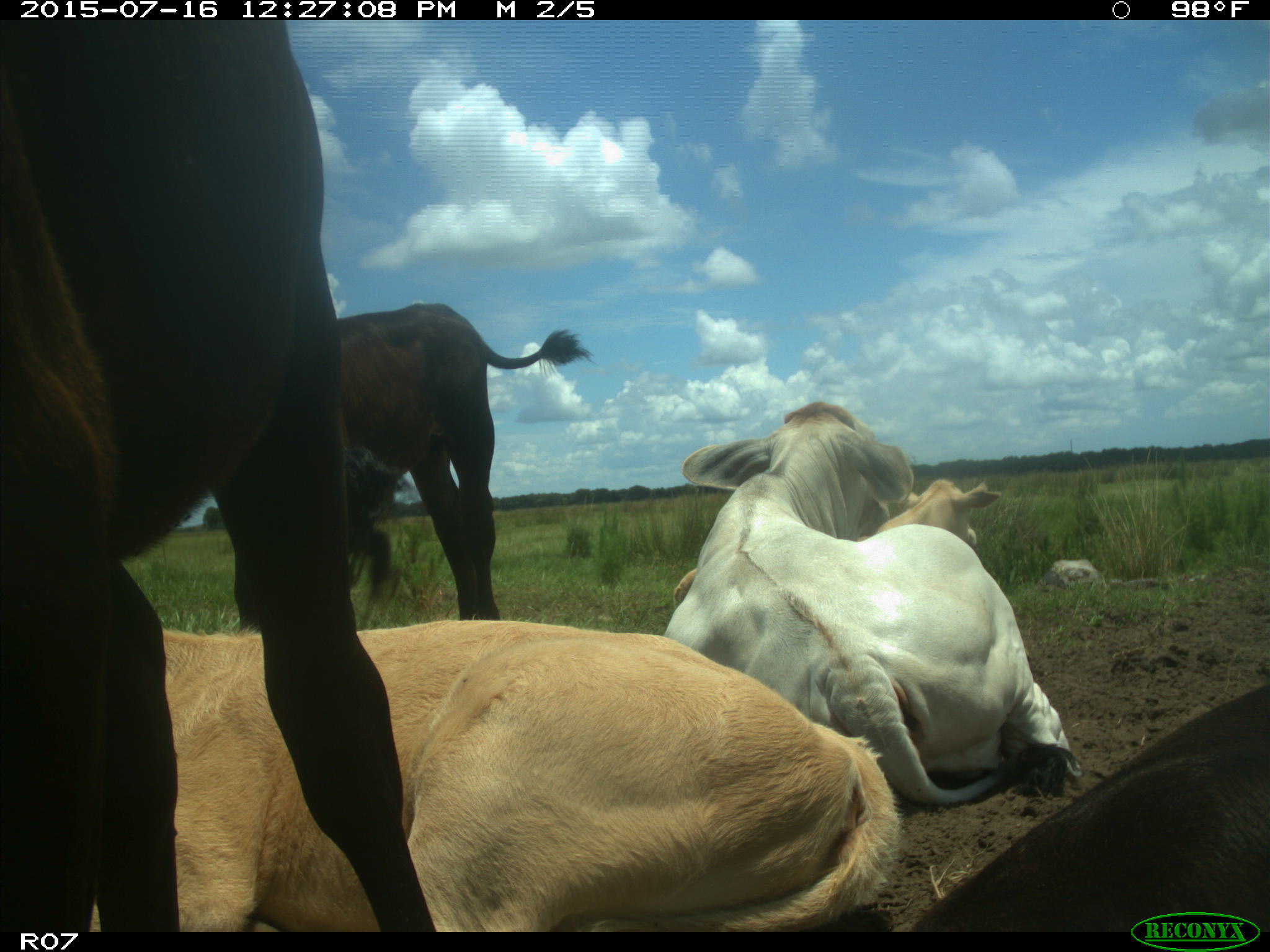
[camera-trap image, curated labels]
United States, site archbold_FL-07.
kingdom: Animalia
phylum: Chordata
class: Mammalia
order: Artiodactyla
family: Bovidae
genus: Bos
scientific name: Bos taurus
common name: domestic cow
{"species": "Bos taurus (domestic cow)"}